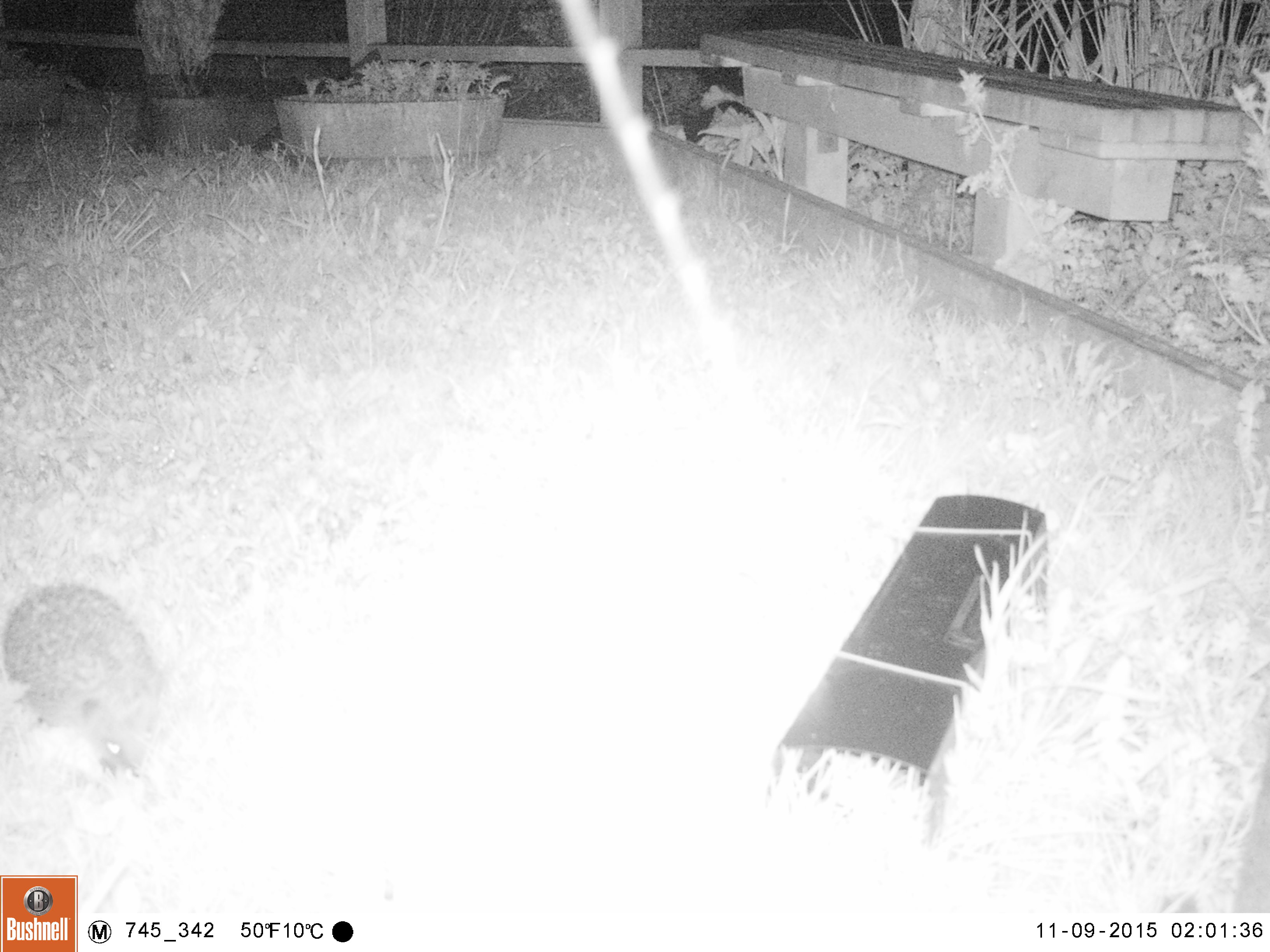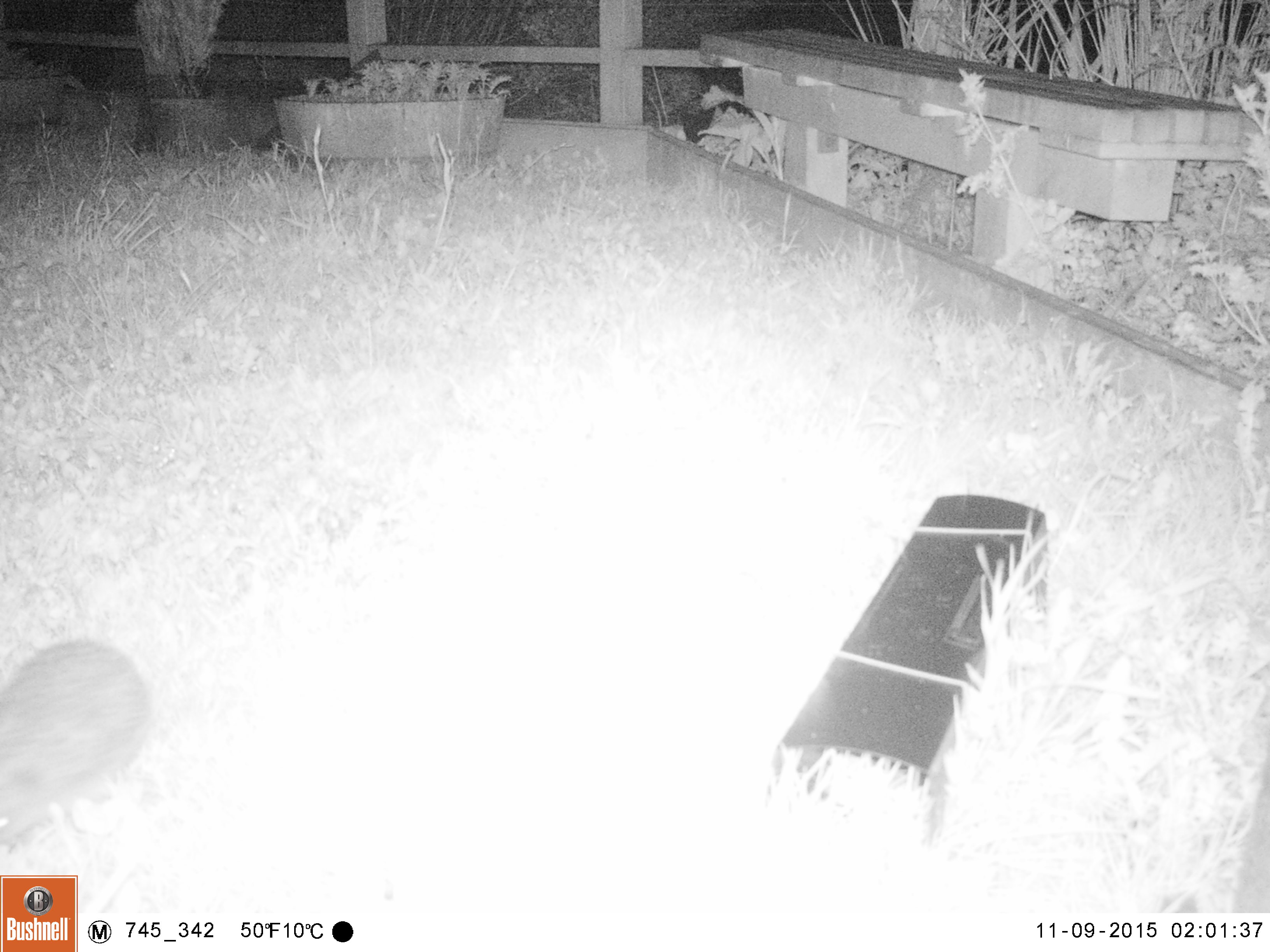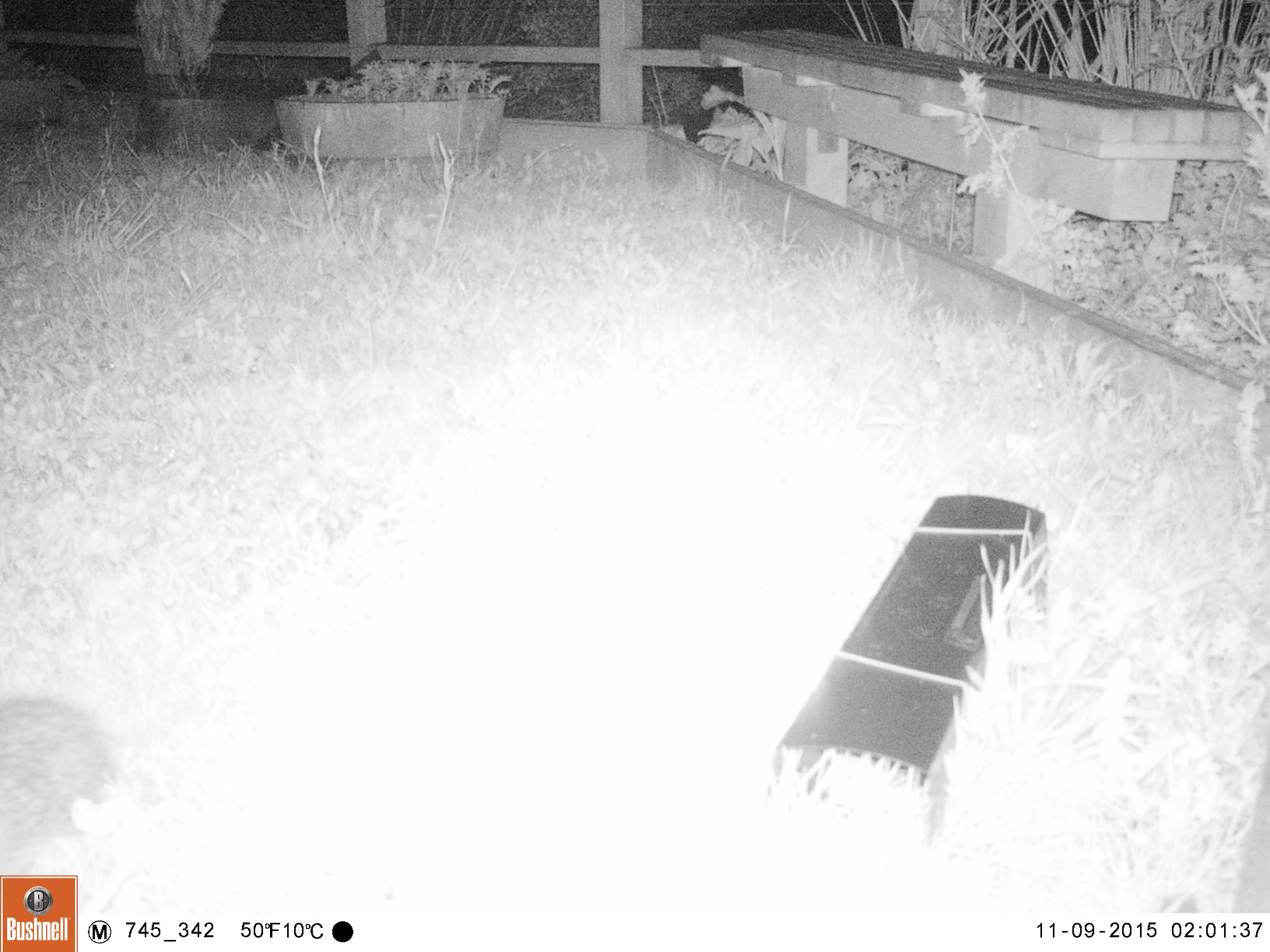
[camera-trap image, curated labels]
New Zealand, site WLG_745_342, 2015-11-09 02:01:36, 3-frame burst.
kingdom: Animalia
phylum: Chordata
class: Mammalia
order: Eulipotyphla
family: Erinaceidae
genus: Erinaceus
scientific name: Erinaceus europaeus europaeus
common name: european hedgehog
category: hedgehog